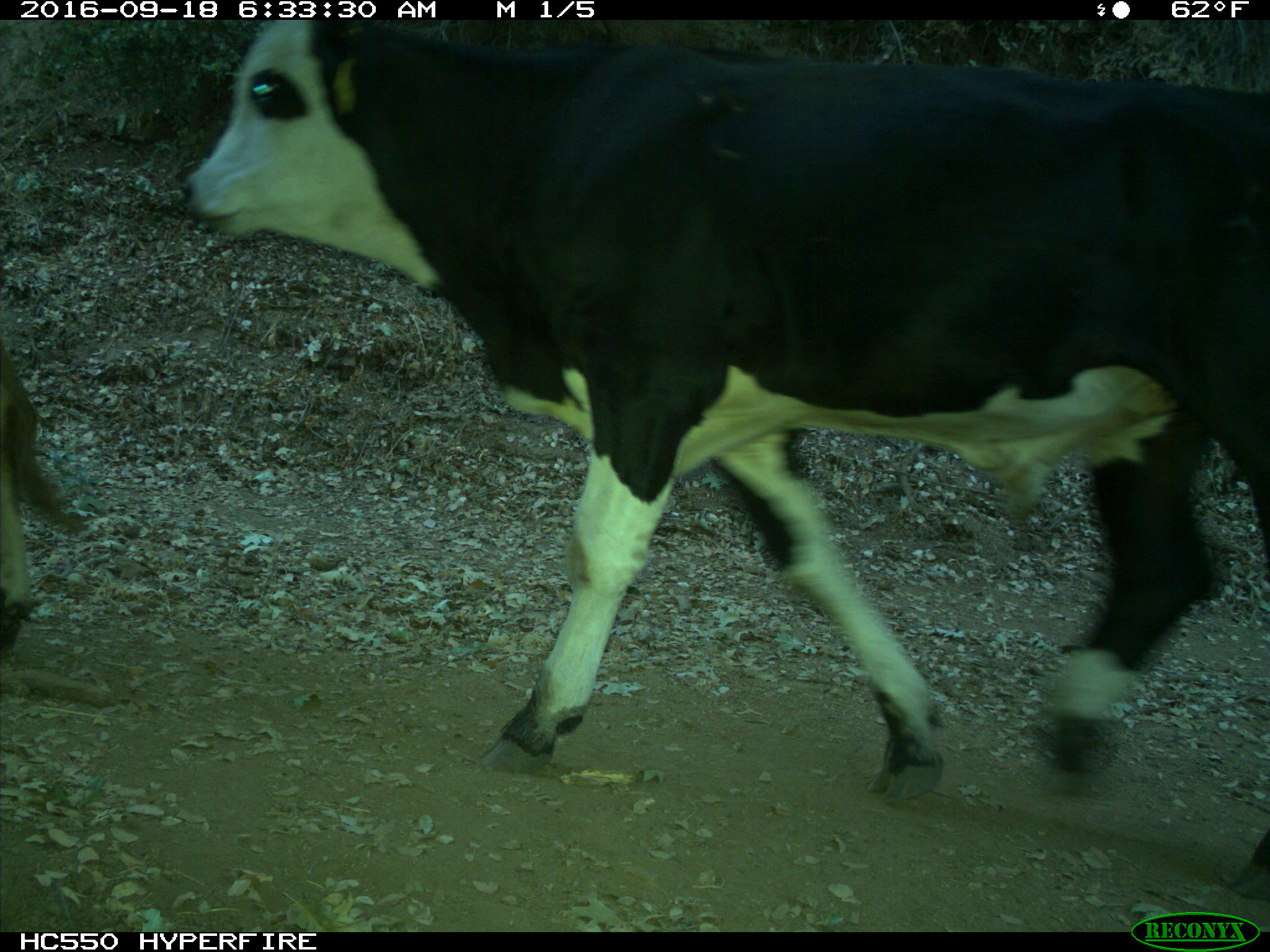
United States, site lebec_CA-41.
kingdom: Animalia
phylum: Chordata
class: Mammalia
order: Artiodactyla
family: Bovidae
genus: Bos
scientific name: Bos taurus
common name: domestic cow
Bos taurus (domestic cow).